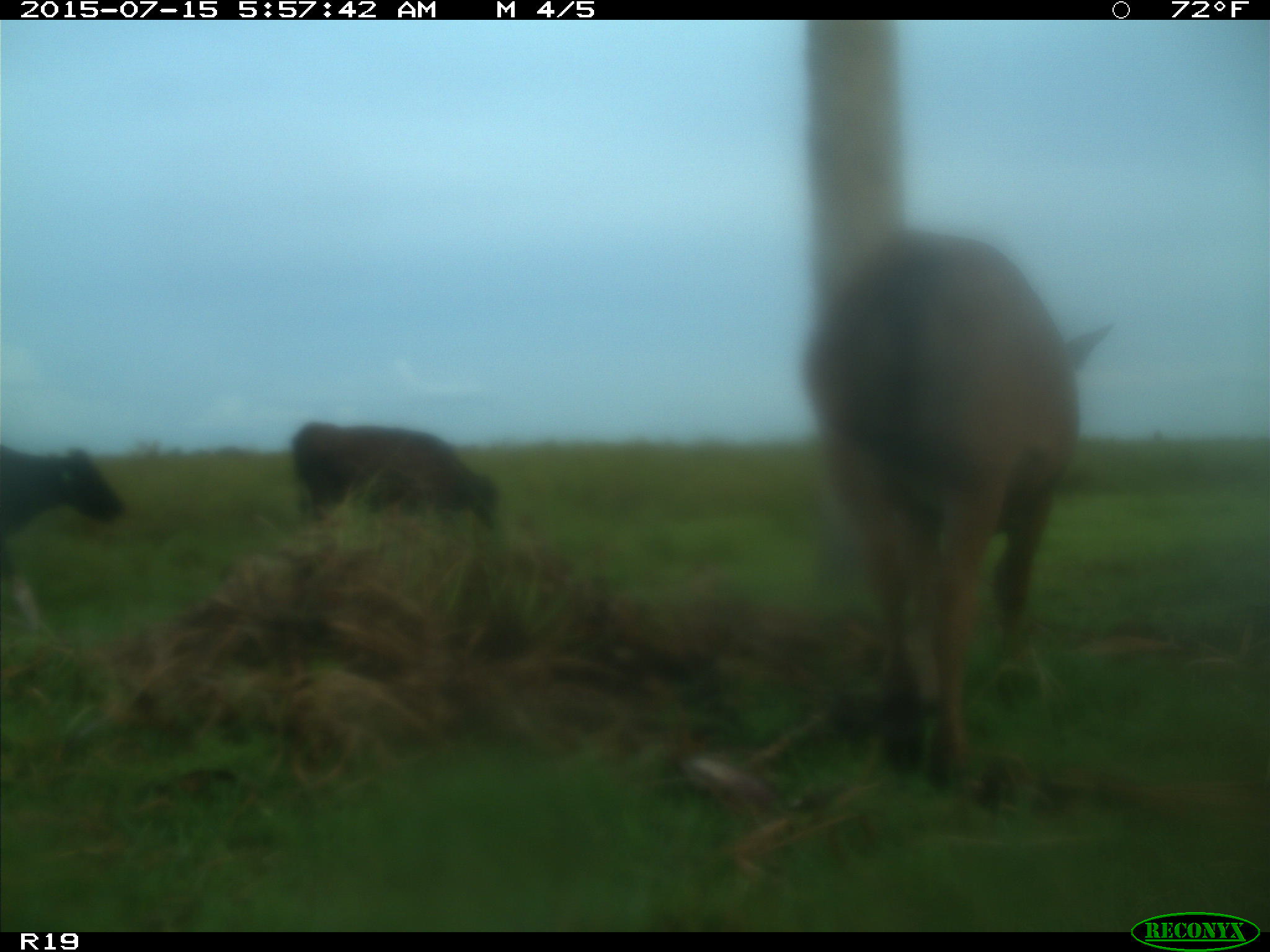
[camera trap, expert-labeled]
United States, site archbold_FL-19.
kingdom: Animalia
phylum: Chordata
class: Mammalia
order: Artiodactyla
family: Bovidae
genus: Bos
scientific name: Bos taurus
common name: domestic cow